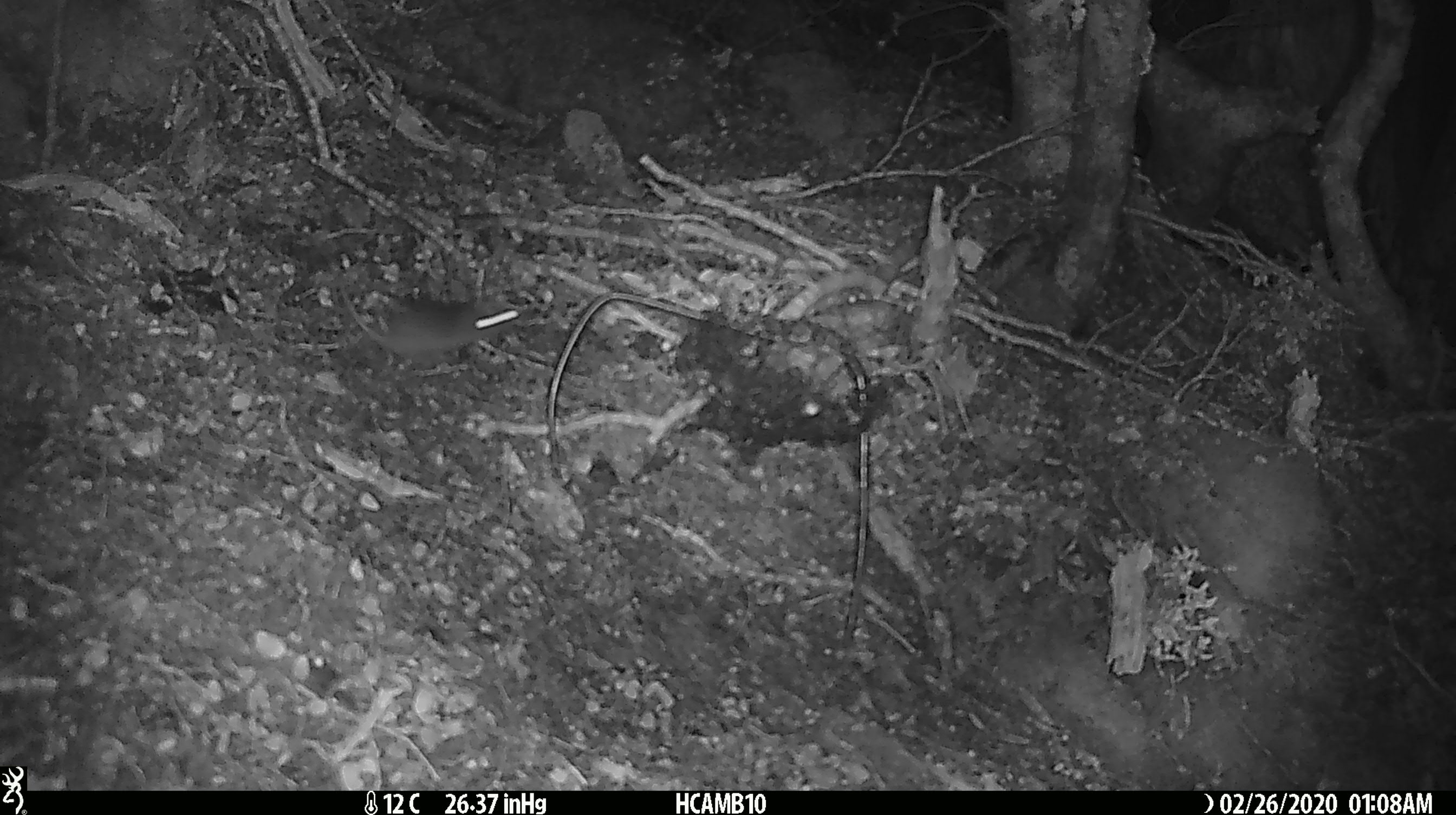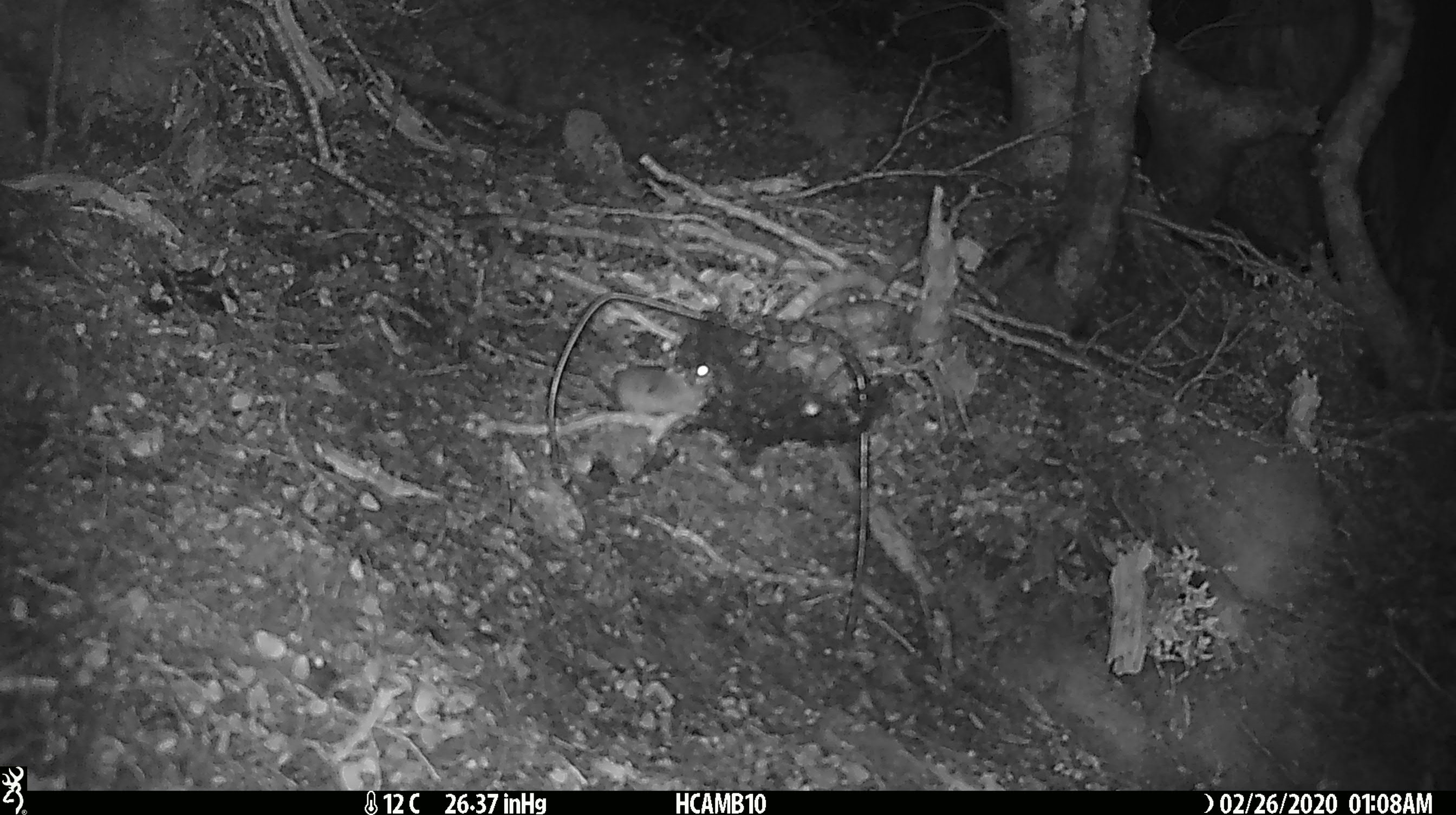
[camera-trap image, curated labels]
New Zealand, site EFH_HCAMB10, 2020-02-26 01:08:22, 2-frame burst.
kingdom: Animalia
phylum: Chordata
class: Mammalia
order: Rodentia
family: Muridae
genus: Mus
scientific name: Mus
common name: mouse